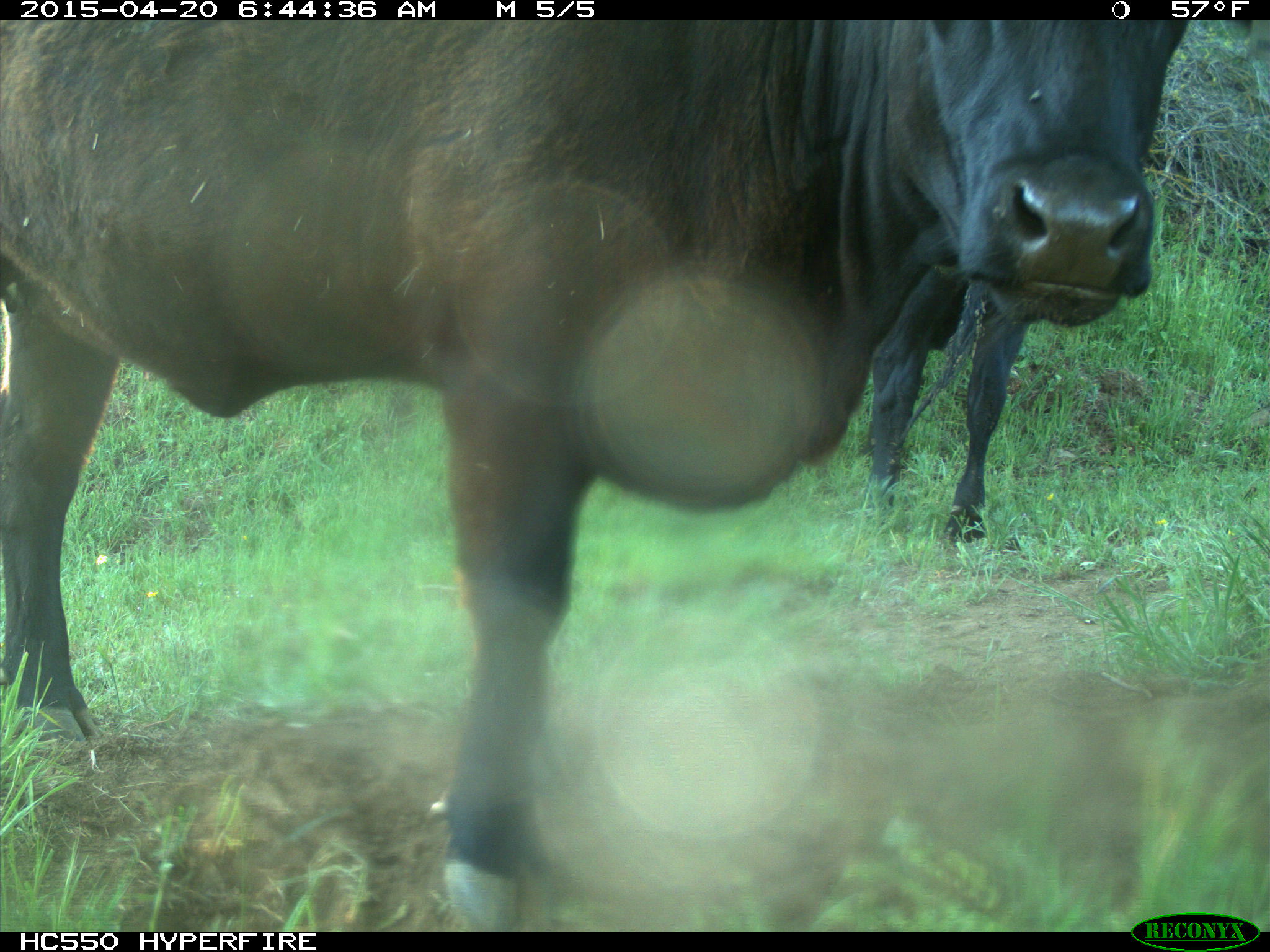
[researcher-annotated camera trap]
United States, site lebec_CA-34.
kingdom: Animalia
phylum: Chordata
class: Mammalia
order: Artiodactyla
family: Bovidae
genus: Bos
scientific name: Bos taurus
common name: domestic cow